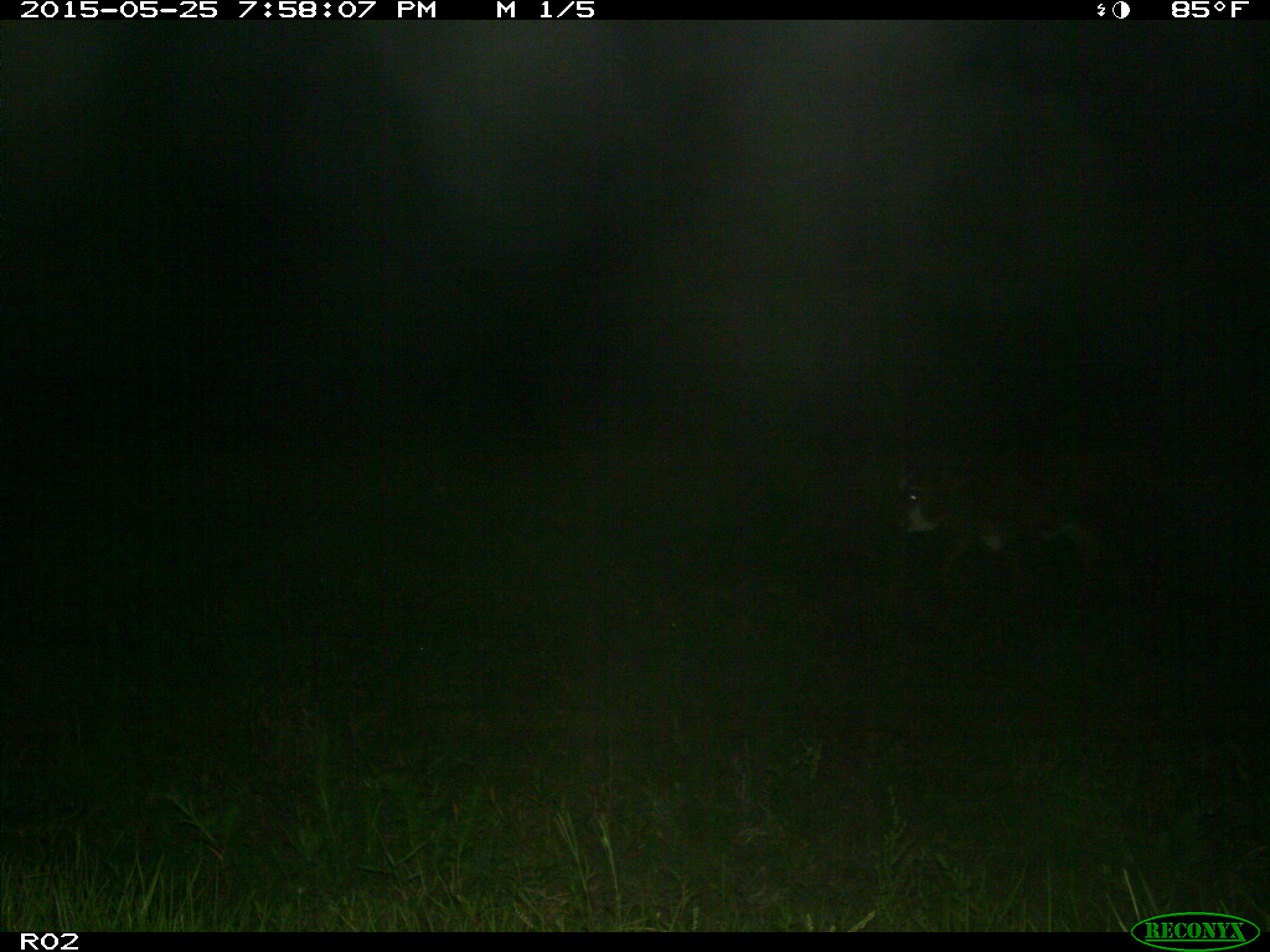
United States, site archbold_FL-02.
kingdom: Animalia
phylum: Chordata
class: Mammalia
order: Artiodactyla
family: Bovidae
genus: Bos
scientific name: Bos taurus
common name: domestic cow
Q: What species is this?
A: Bos taurus (domestic cow).